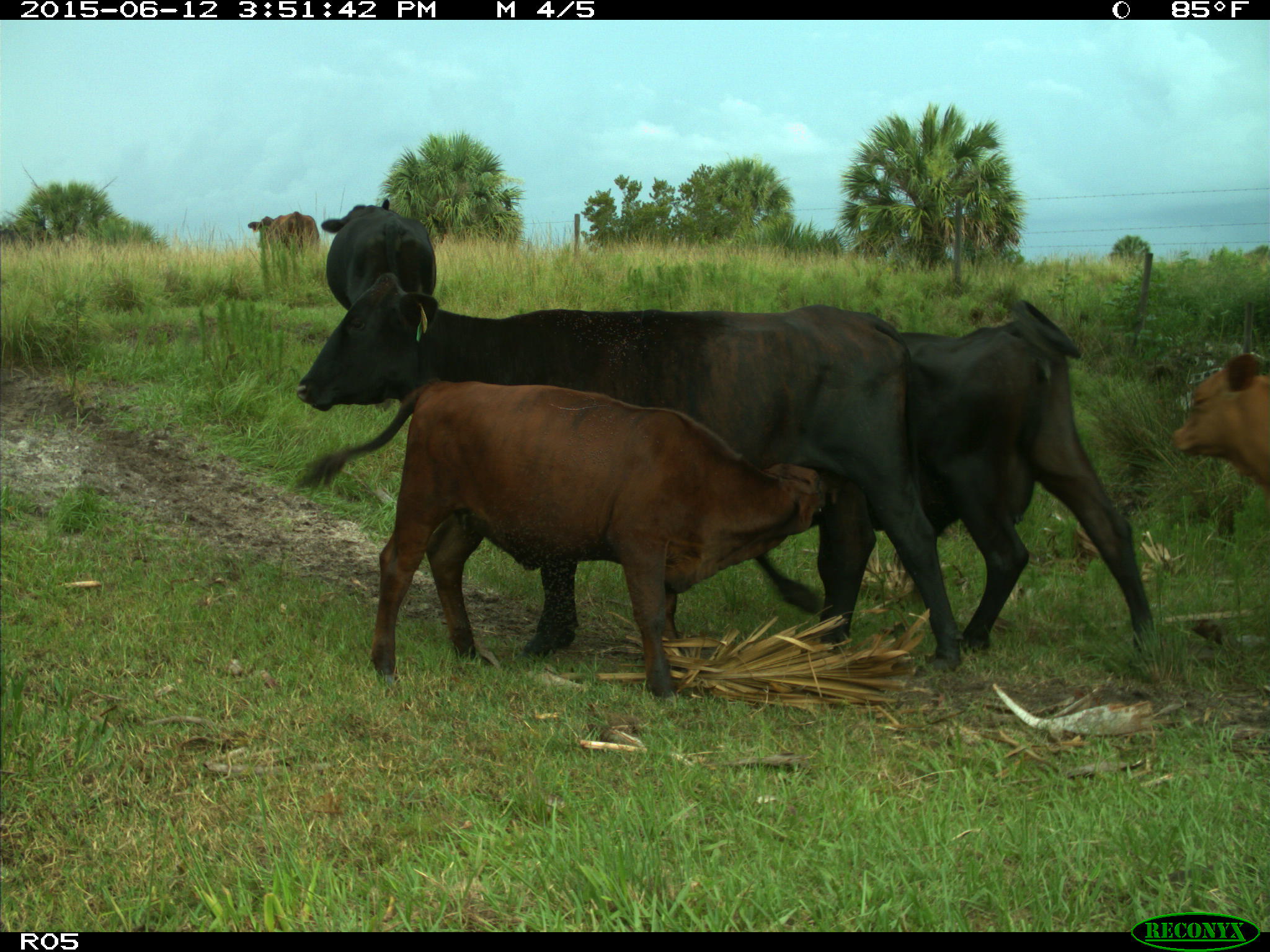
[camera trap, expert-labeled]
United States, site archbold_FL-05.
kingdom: Animalia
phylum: Chordata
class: Mammalia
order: Artiodactyla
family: Bovidae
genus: Bos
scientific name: Bos taurus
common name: domestic cow